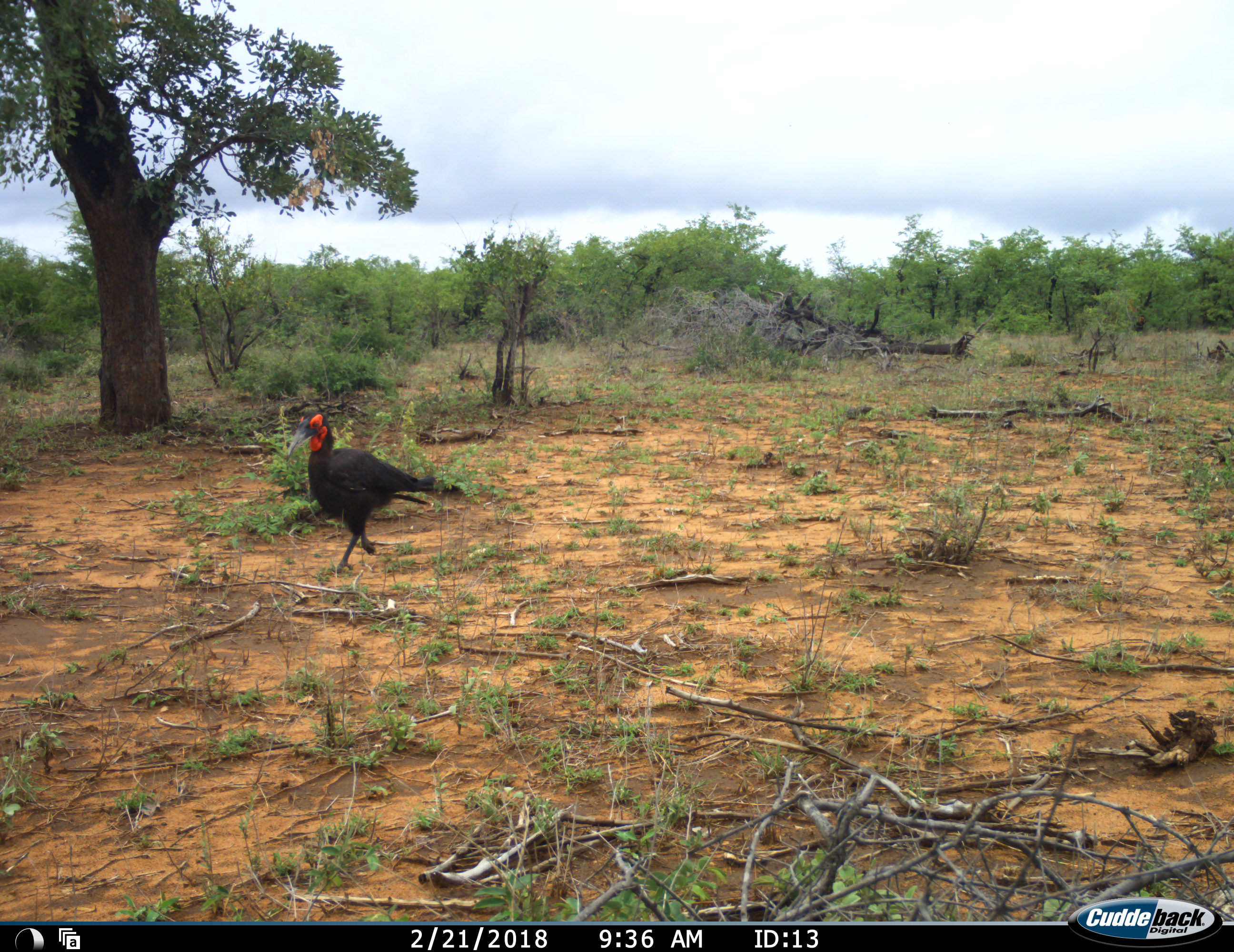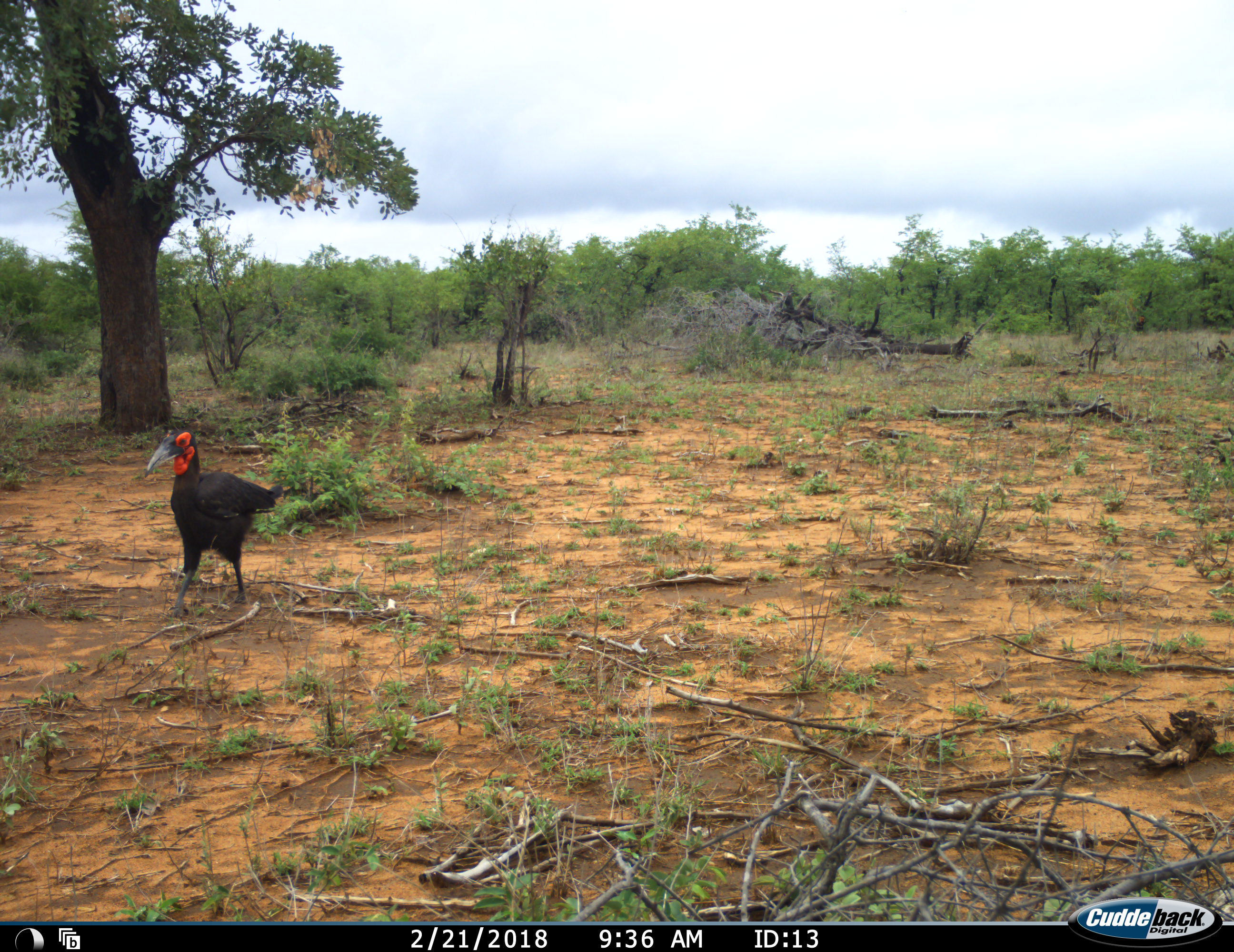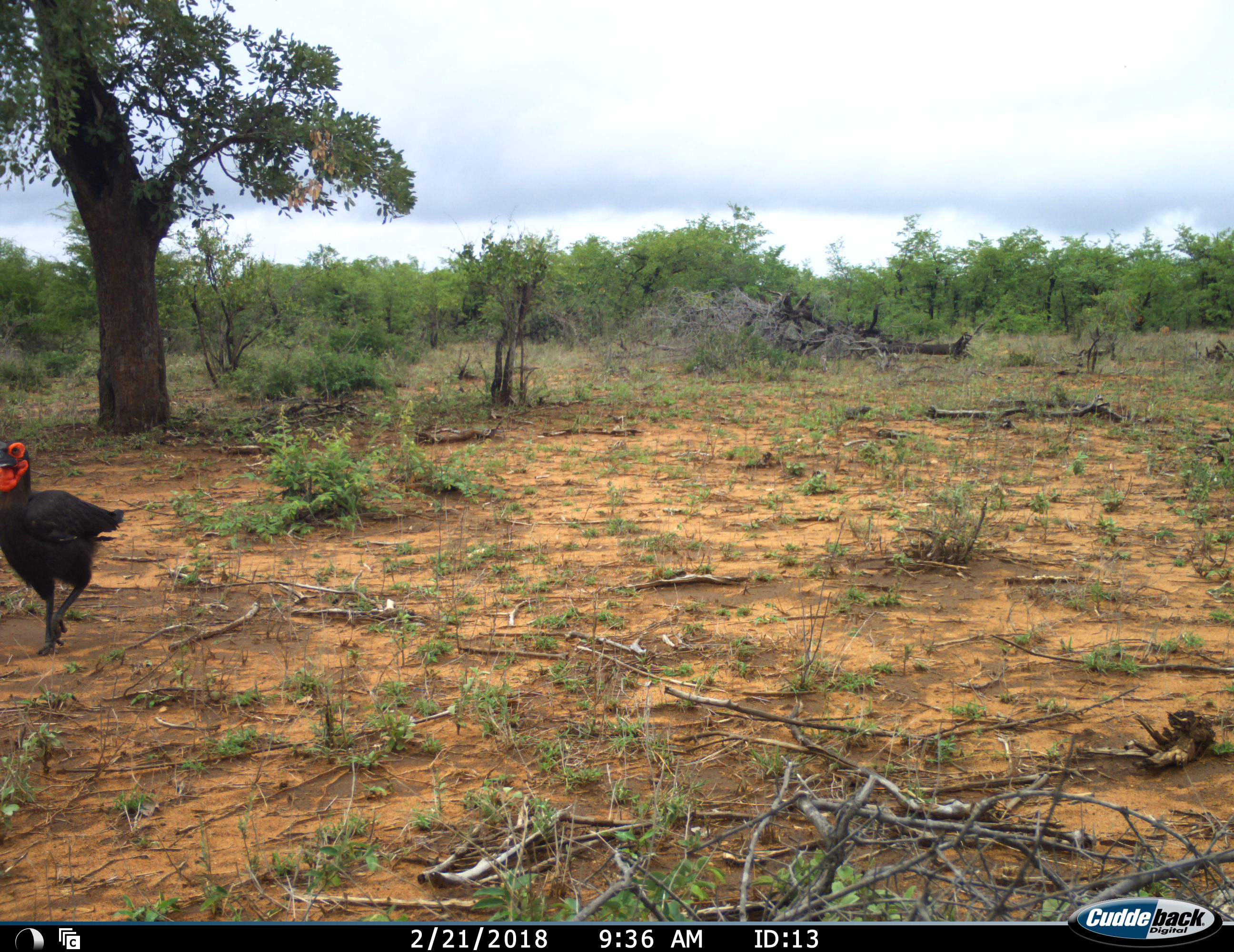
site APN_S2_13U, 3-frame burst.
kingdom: Animalia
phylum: Chordata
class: Aves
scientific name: Aves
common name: bird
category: birdother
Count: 1.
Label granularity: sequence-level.